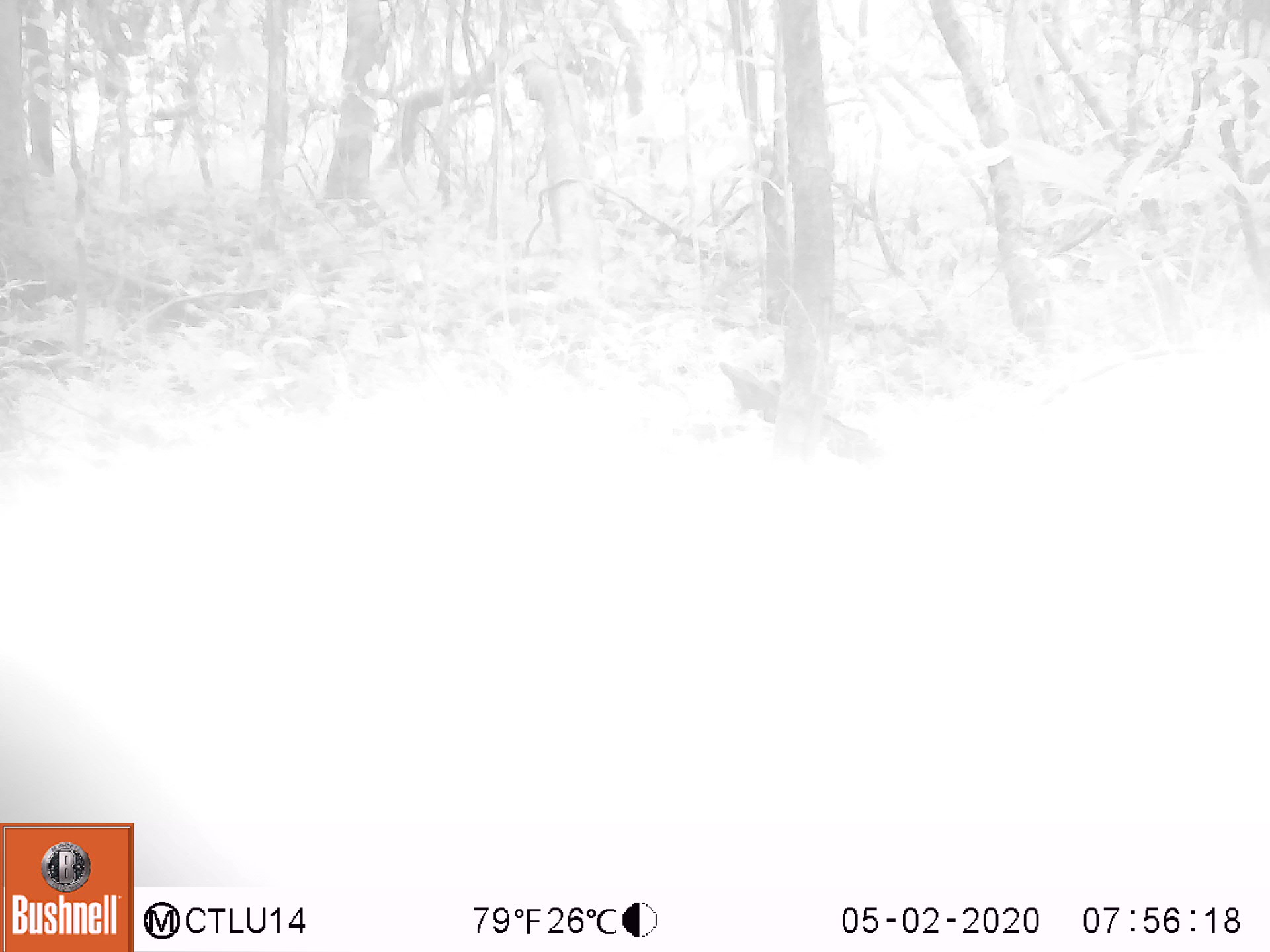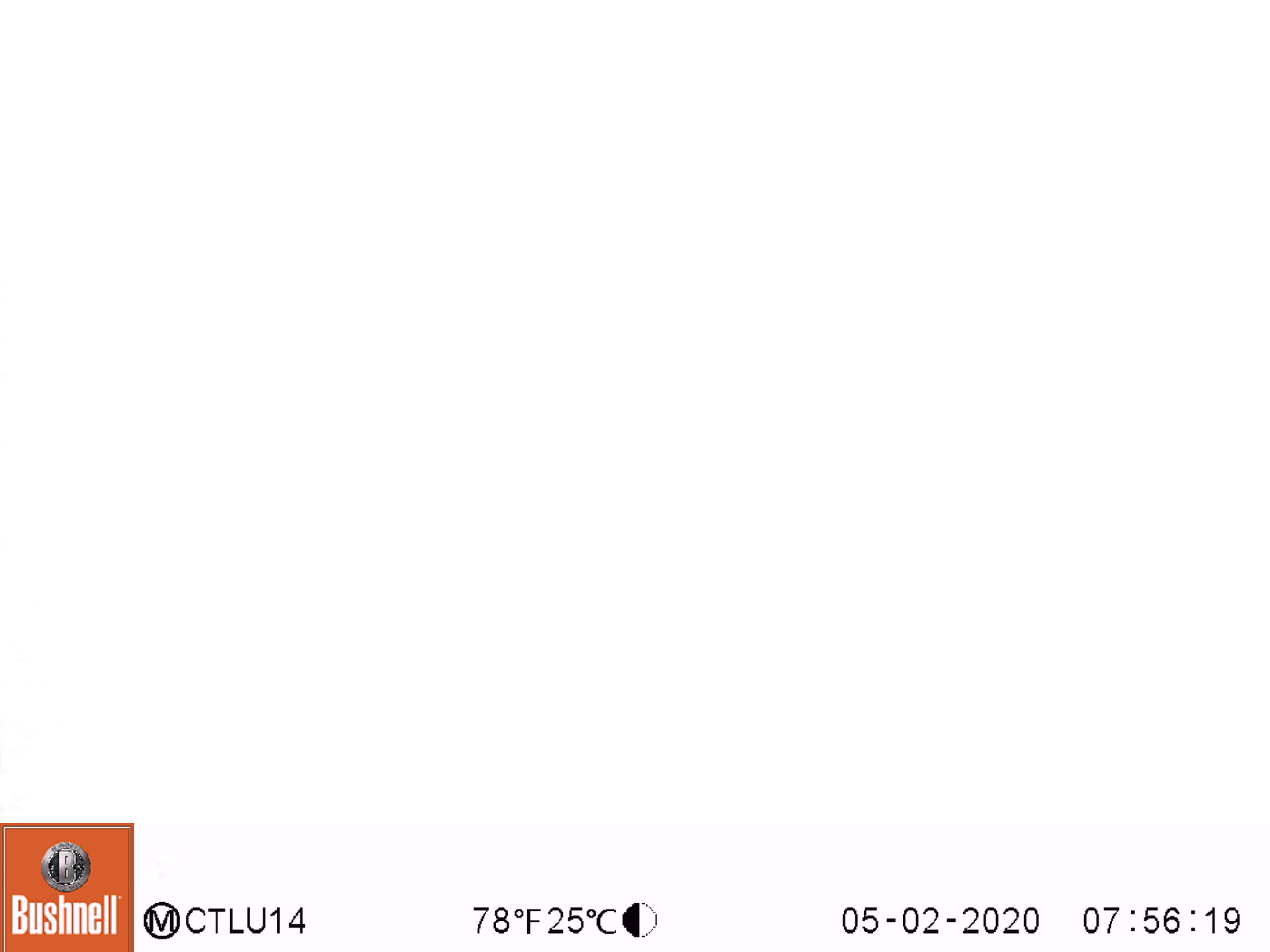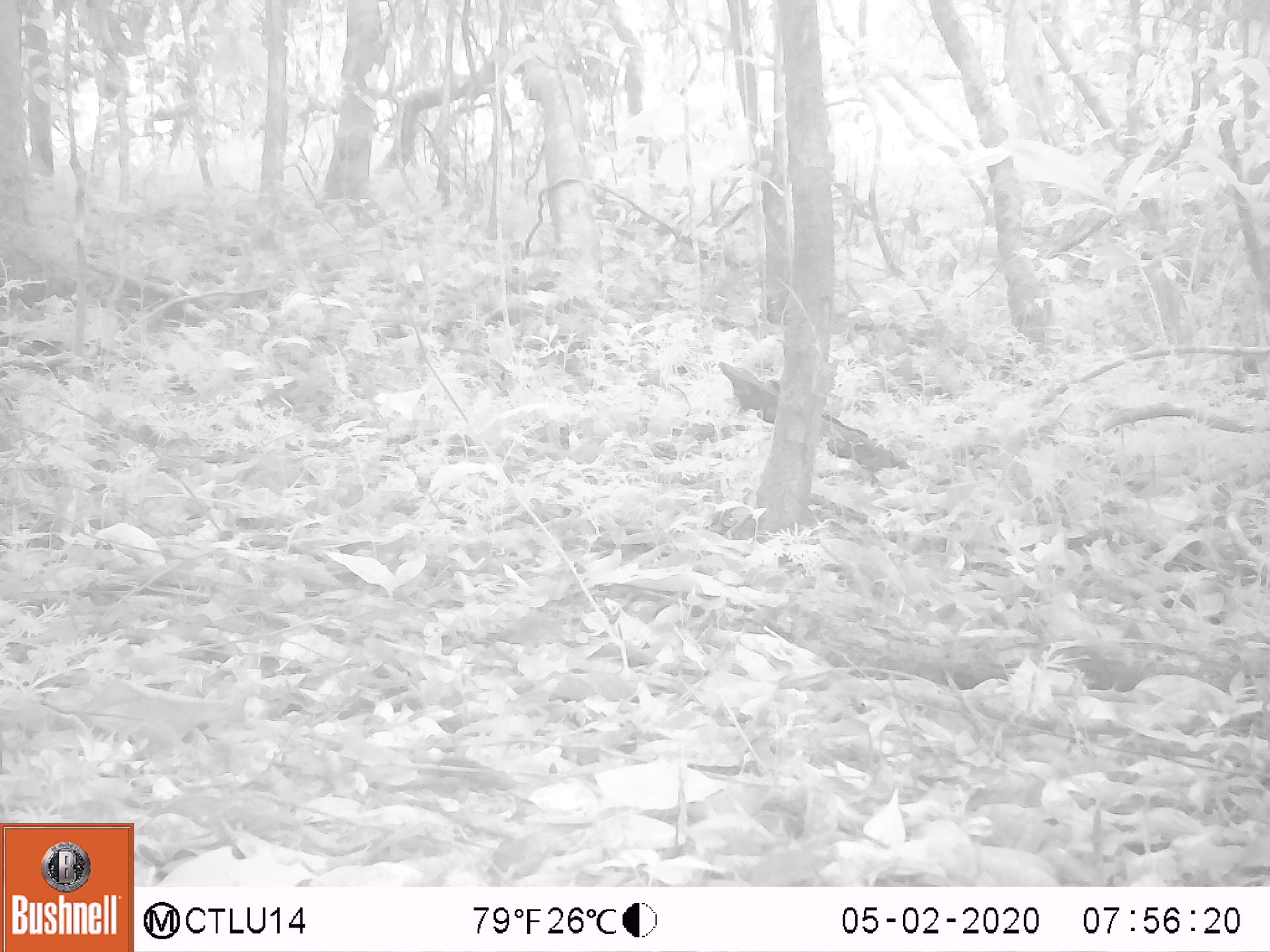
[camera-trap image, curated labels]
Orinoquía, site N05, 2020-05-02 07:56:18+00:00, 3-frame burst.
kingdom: Animalia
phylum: Chordata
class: Mammalia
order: Carnivora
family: Procyonidae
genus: Nasua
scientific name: Nasua nasua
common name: south american coati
South american coati (Nasua nasua).